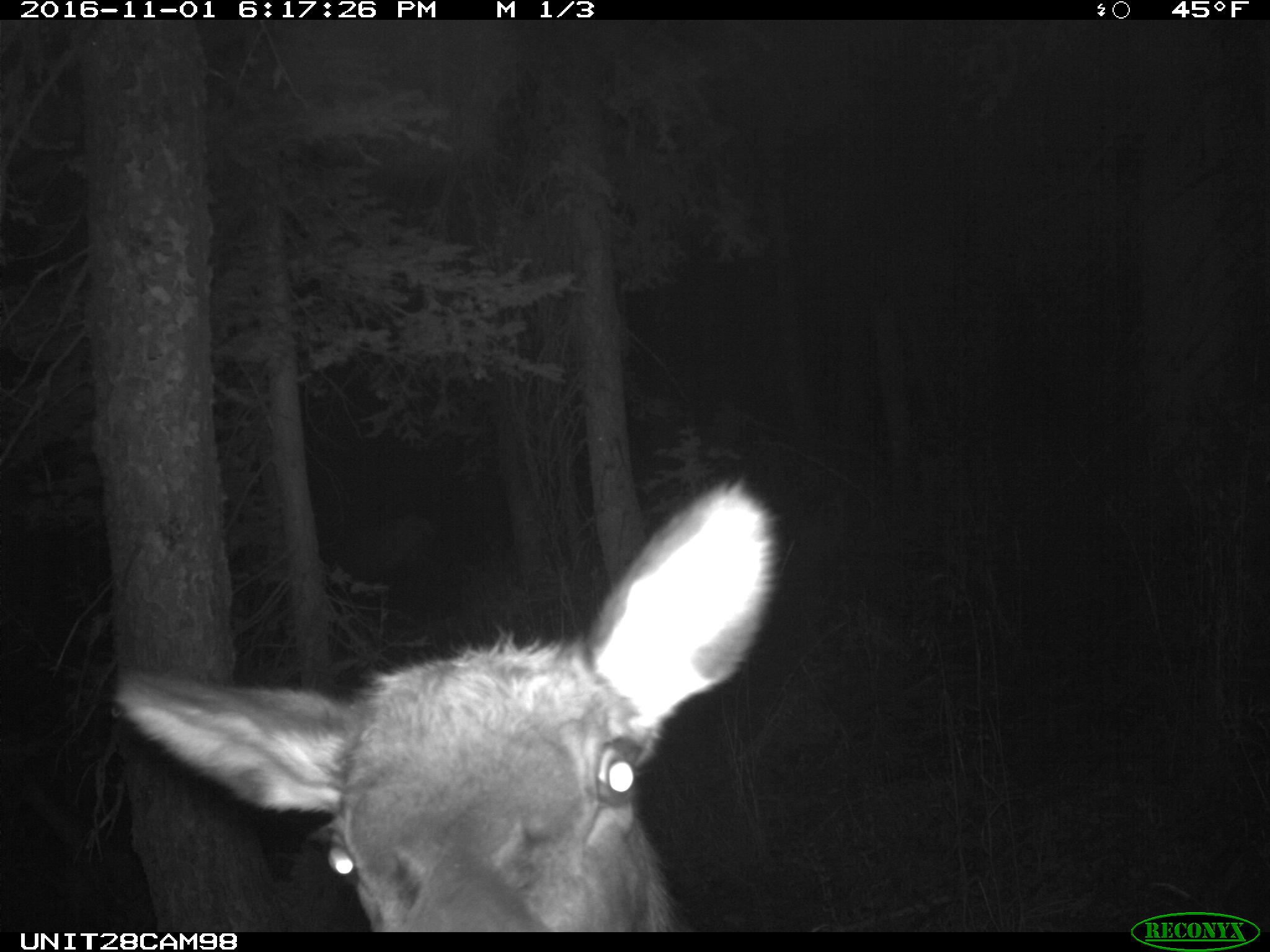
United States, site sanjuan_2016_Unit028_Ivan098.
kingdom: Animalia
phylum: Chordata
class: Mammalia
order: Artiodactyla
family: Cervidae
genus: Cervus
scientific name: Cervus elaphus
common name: red deer